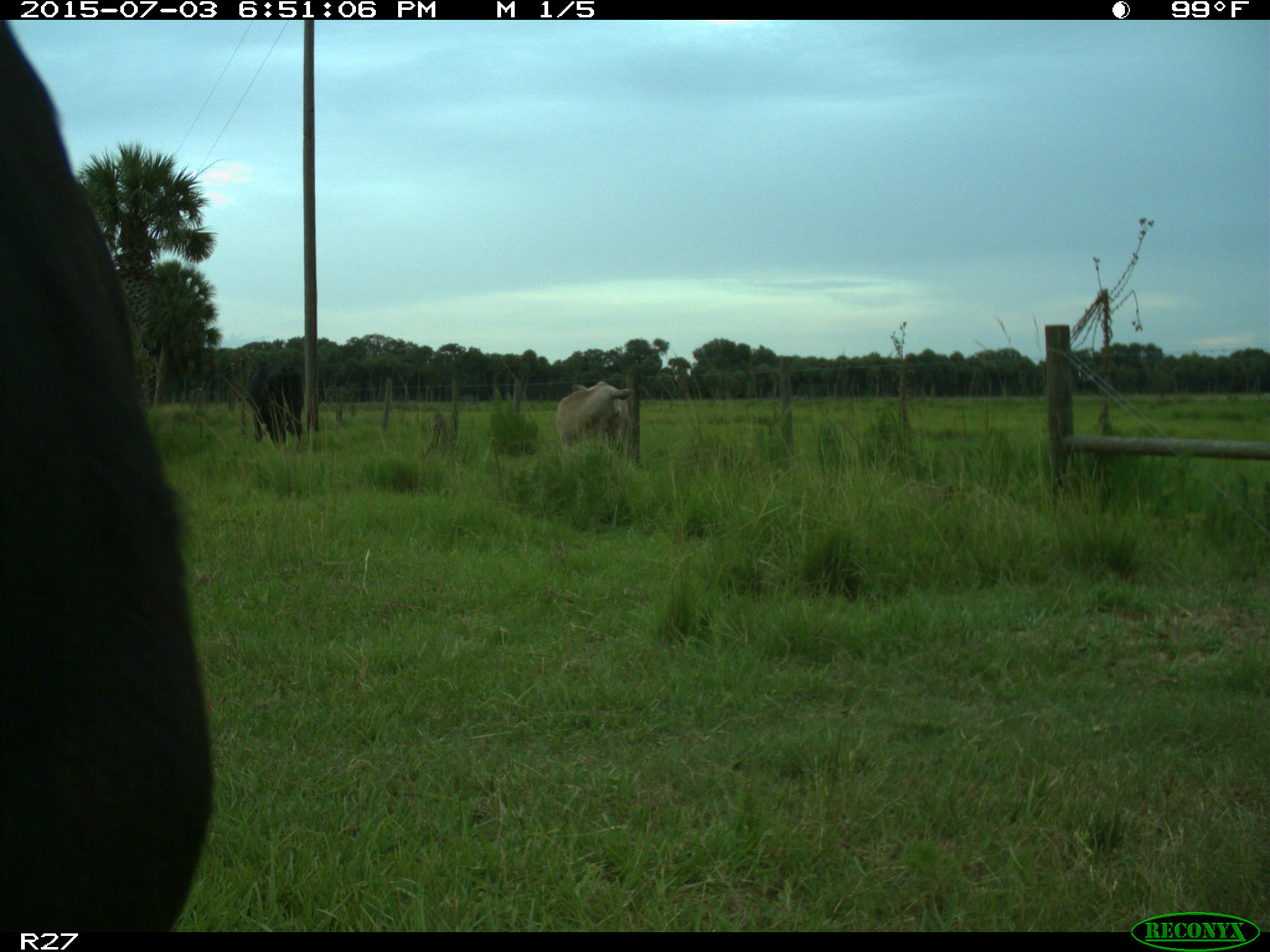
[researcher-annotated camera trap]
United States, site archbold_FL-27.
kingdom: Animalia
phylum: Chordata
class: Mammalia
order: Artiodactyla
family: Bovidae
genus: Bos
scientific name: Bos taurus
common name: domestic cow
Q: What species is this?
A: Bos taurus (domestic cow).